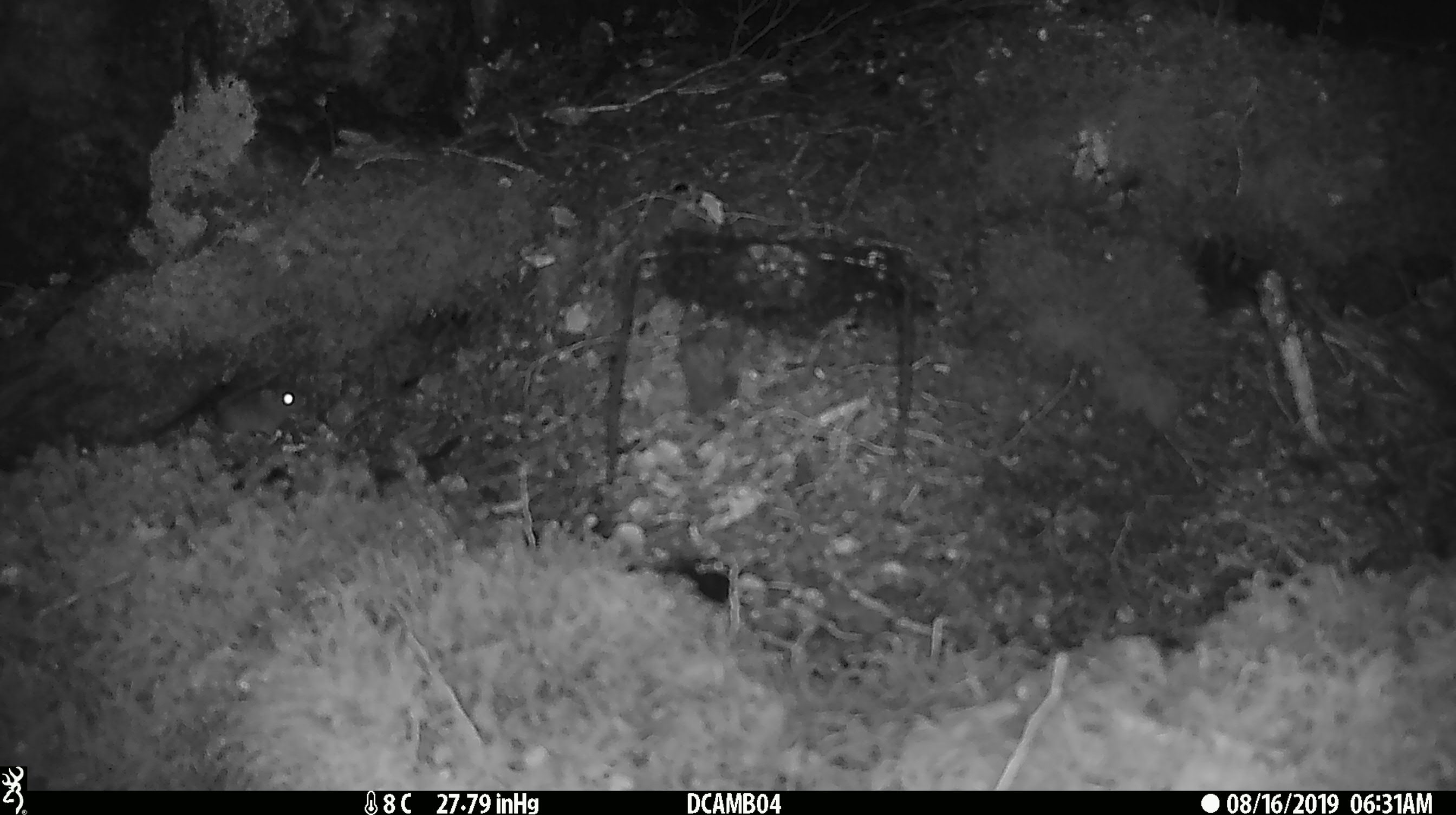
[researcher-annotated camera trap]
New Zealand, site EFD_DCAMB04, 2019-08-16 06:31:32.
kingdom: Animalia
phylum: Chordata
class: Mammalia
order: Rodentia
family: Muridae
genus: Mus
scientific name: Mus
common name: mouse